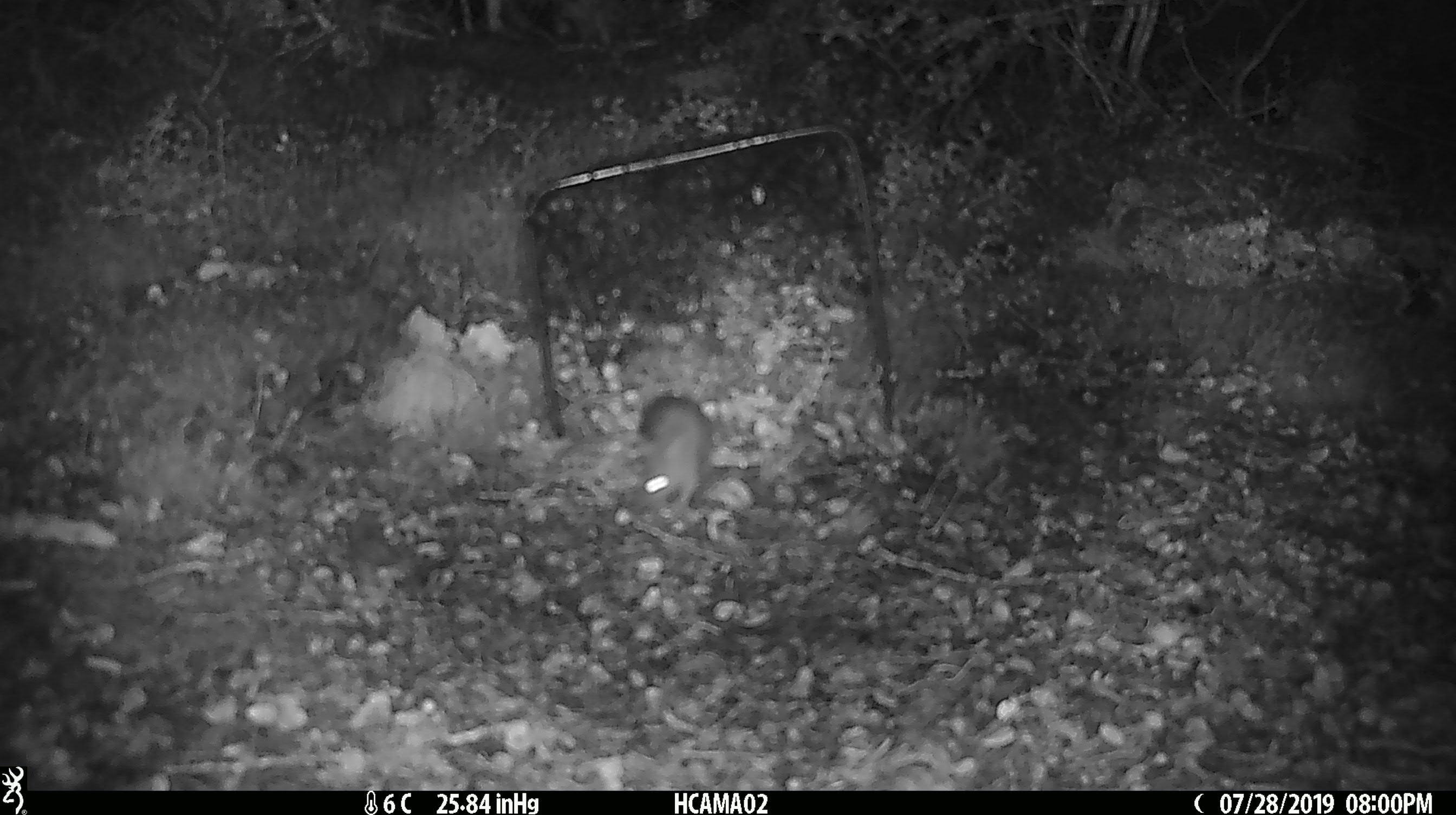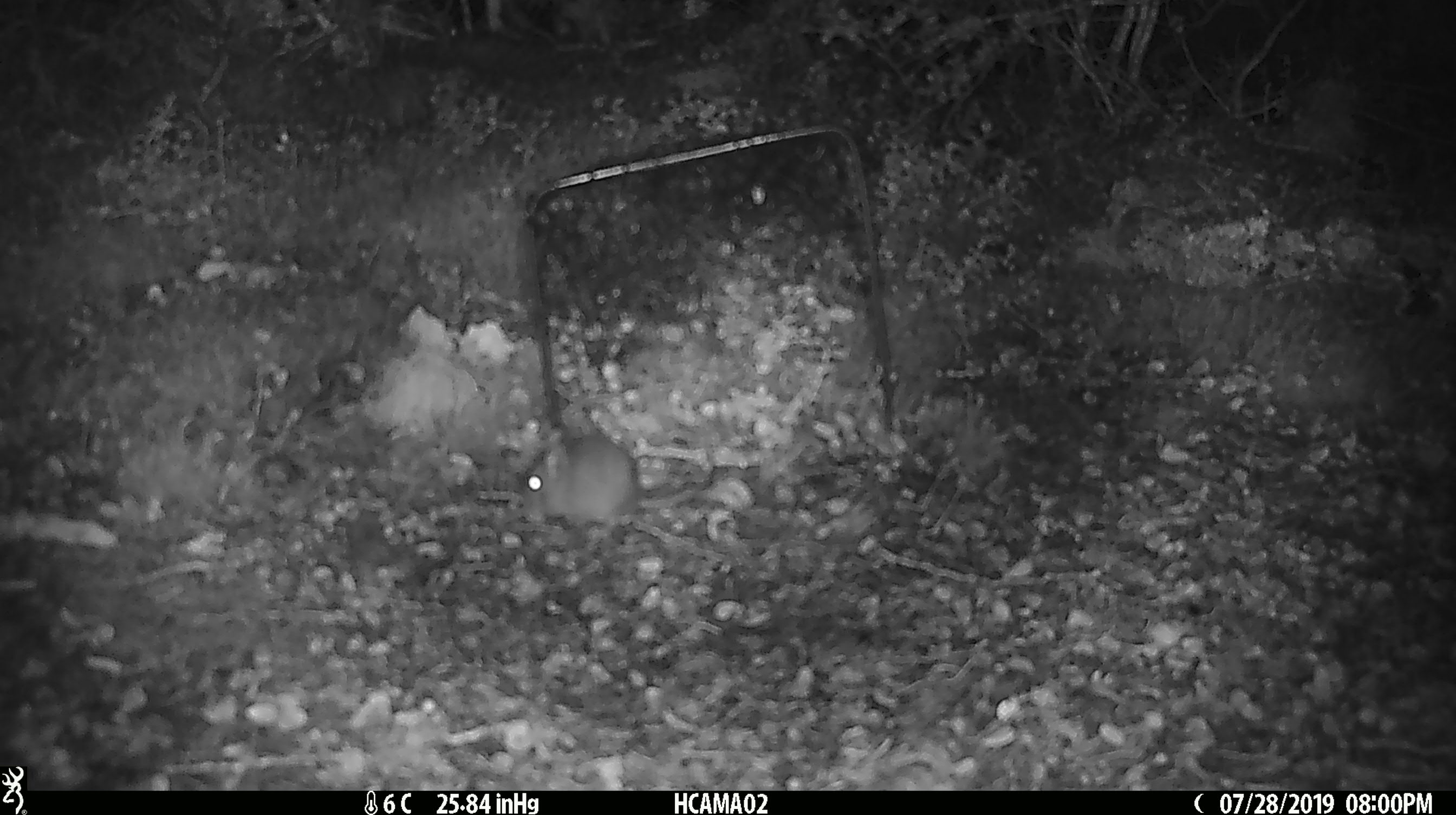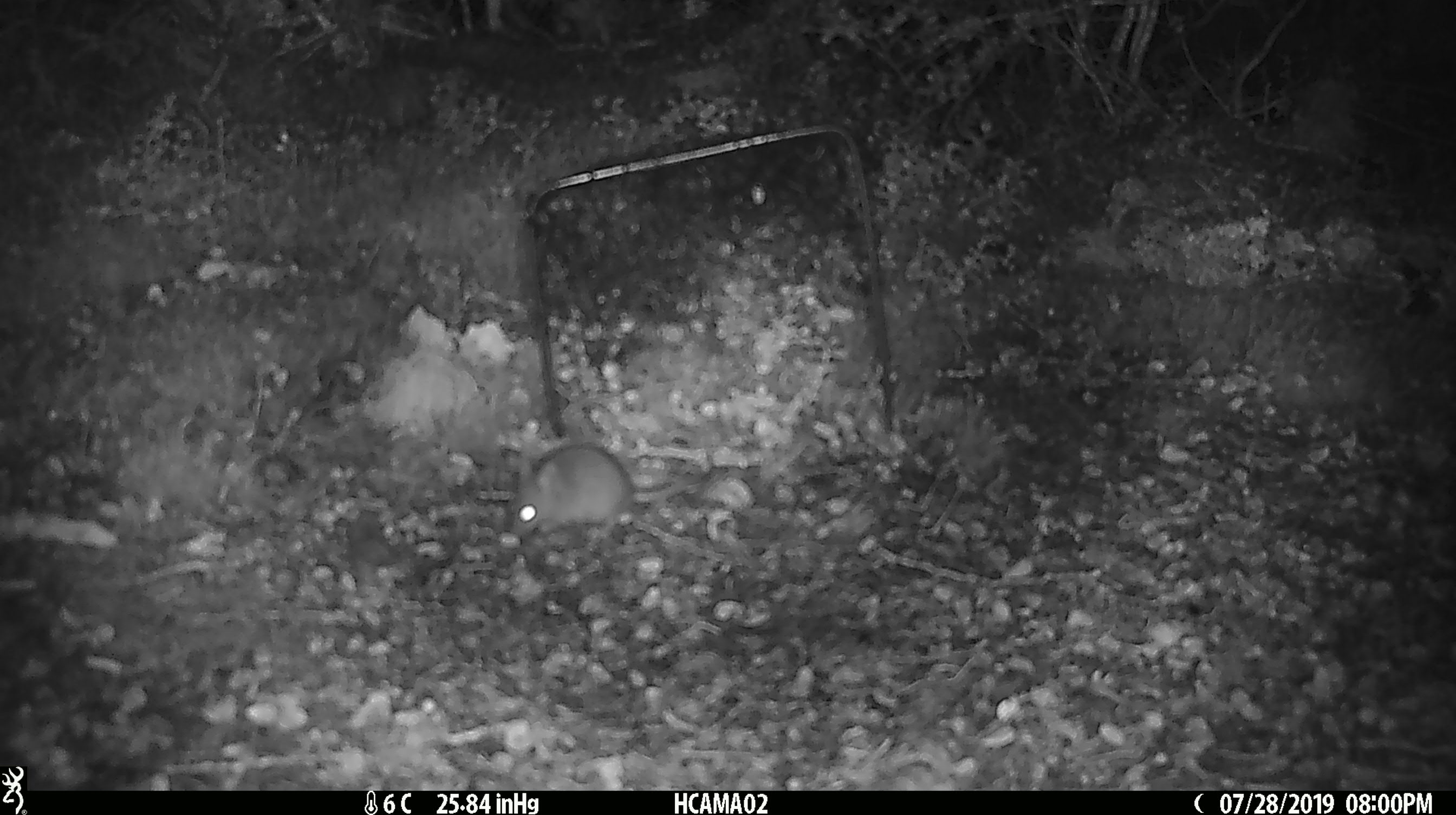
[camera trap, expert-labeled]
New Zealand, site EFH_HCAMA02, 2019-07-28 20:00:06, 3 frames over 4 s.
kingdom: Animalia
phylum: Chordata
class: Mammalia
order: Rodentia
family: Muridae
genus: Mus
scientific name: Mus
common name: mouse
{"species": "mouse (Mus)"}